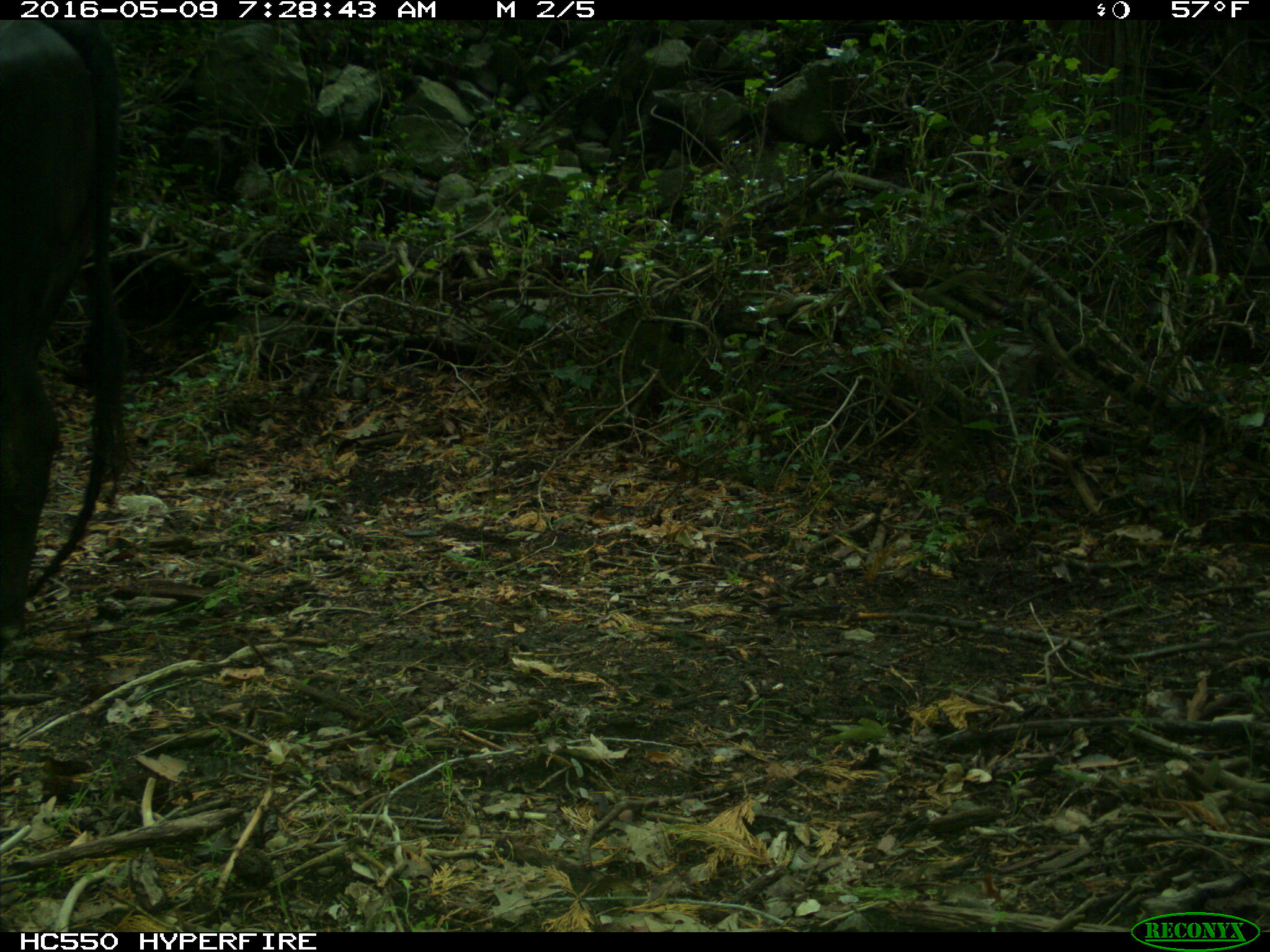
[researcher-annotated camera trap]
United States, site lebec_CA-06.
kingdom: Animalia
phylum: Chordata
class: Mammalia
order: Artiodactyla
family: Bovidae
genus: Bos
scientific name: Bos taurus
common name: domestic cow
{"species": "Bos taurus (domestic cow)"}